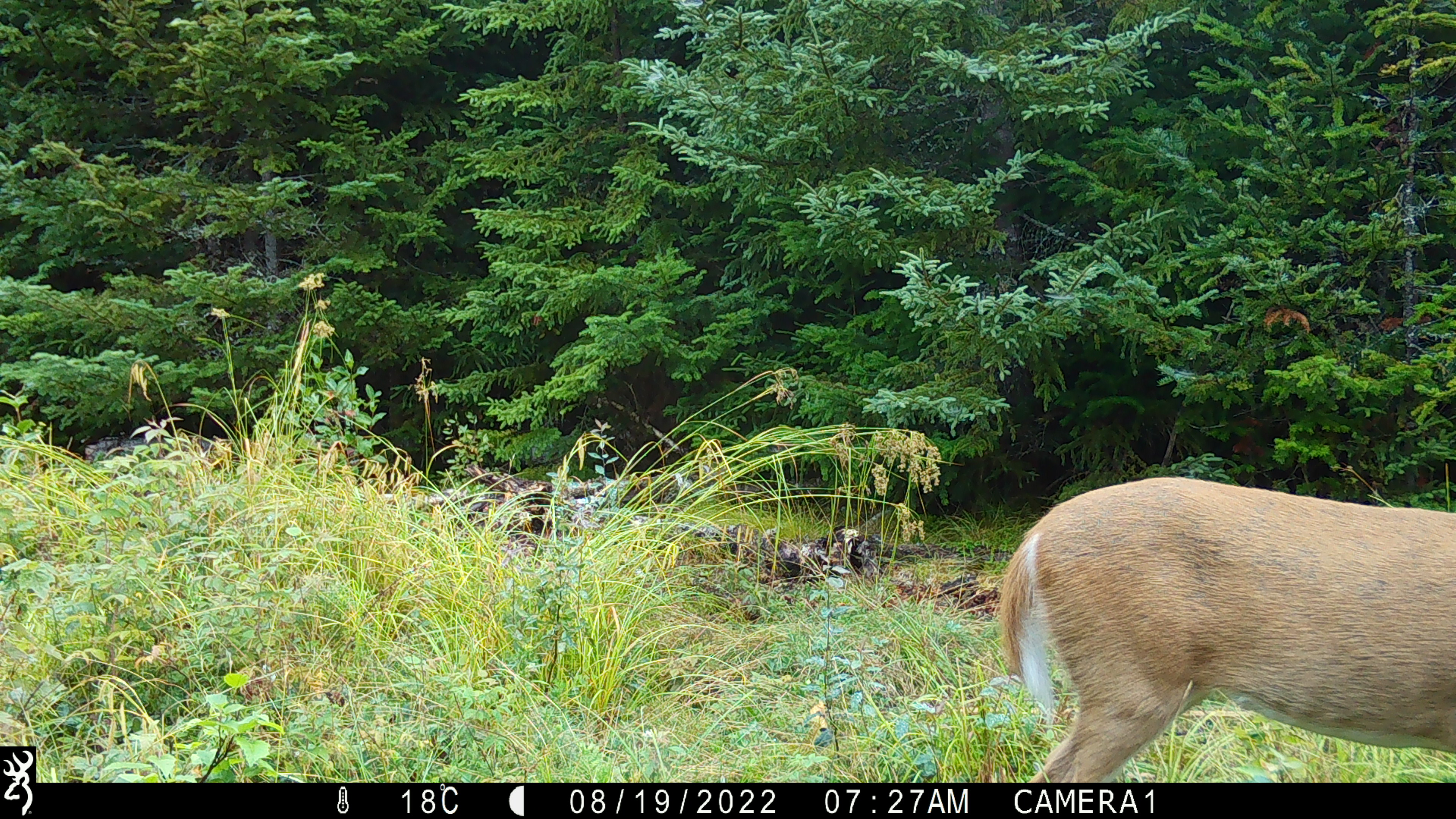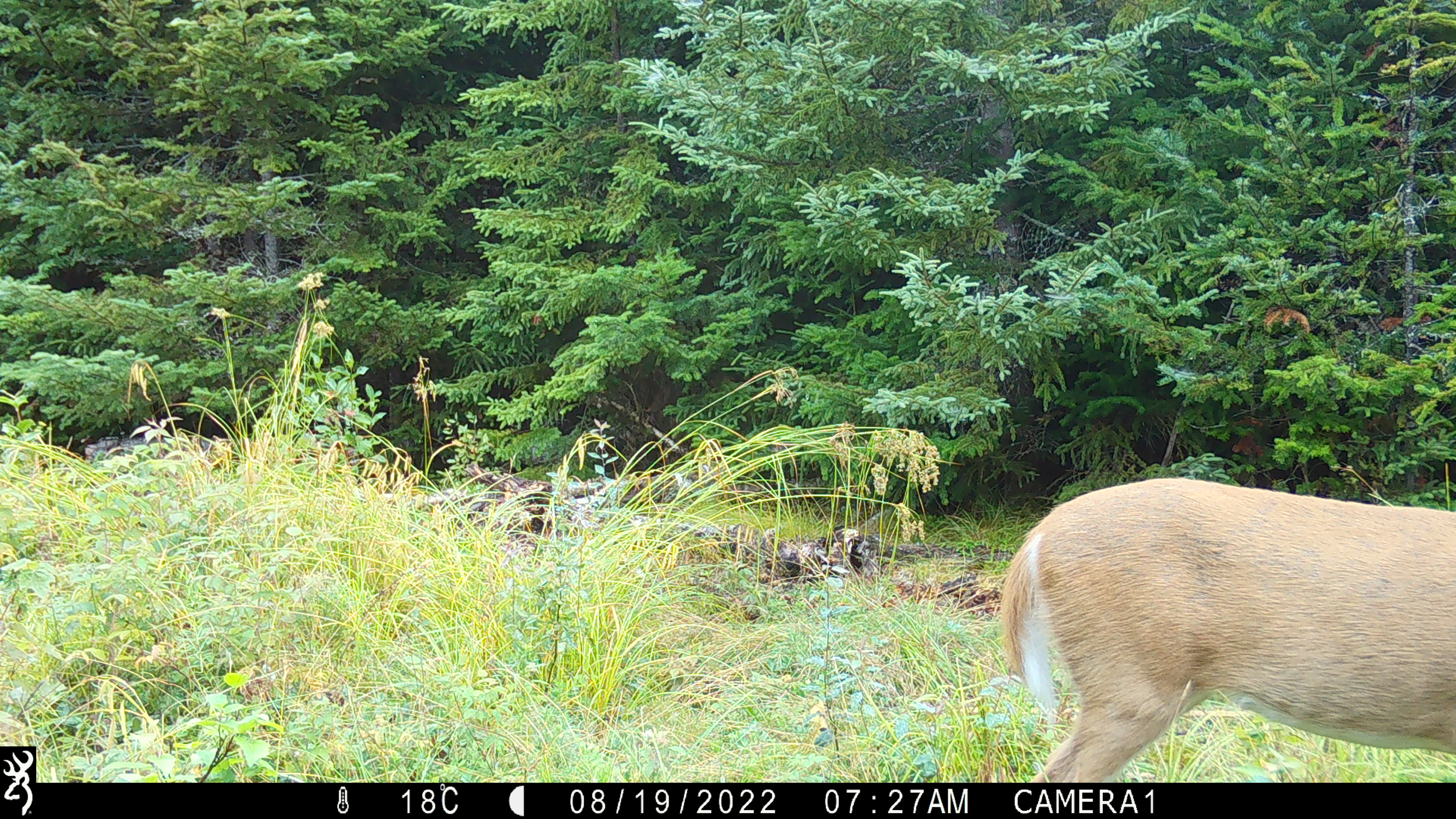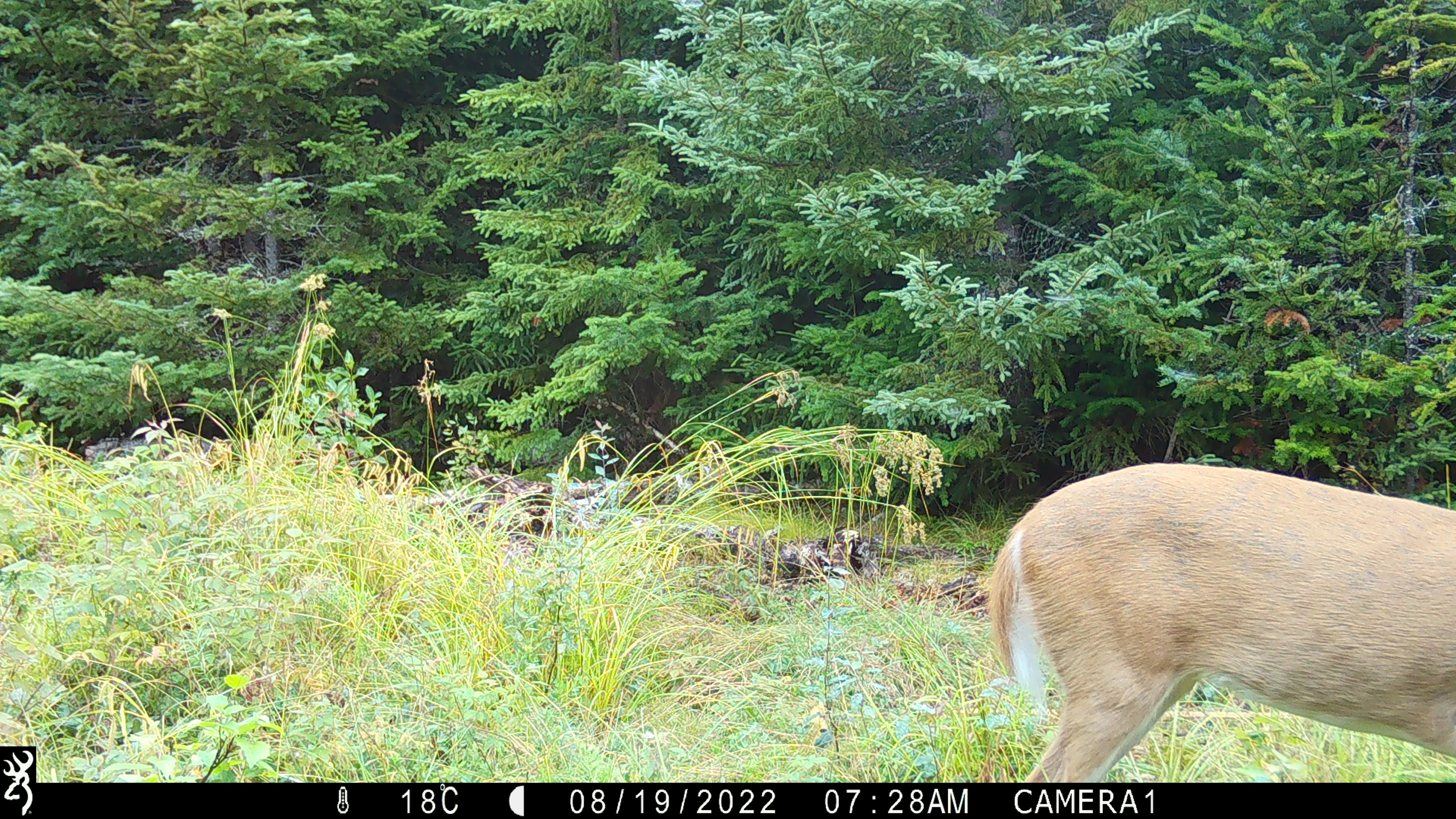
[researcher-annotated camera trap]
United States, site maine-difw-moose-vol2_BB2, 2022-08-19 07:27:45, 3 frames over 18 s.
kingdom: Animalia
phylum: Chordata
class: Mammalia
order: Artiodactyla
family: Cervidae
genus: Odocoileus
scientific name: Odocoileus virginianus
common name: white-tailed deer